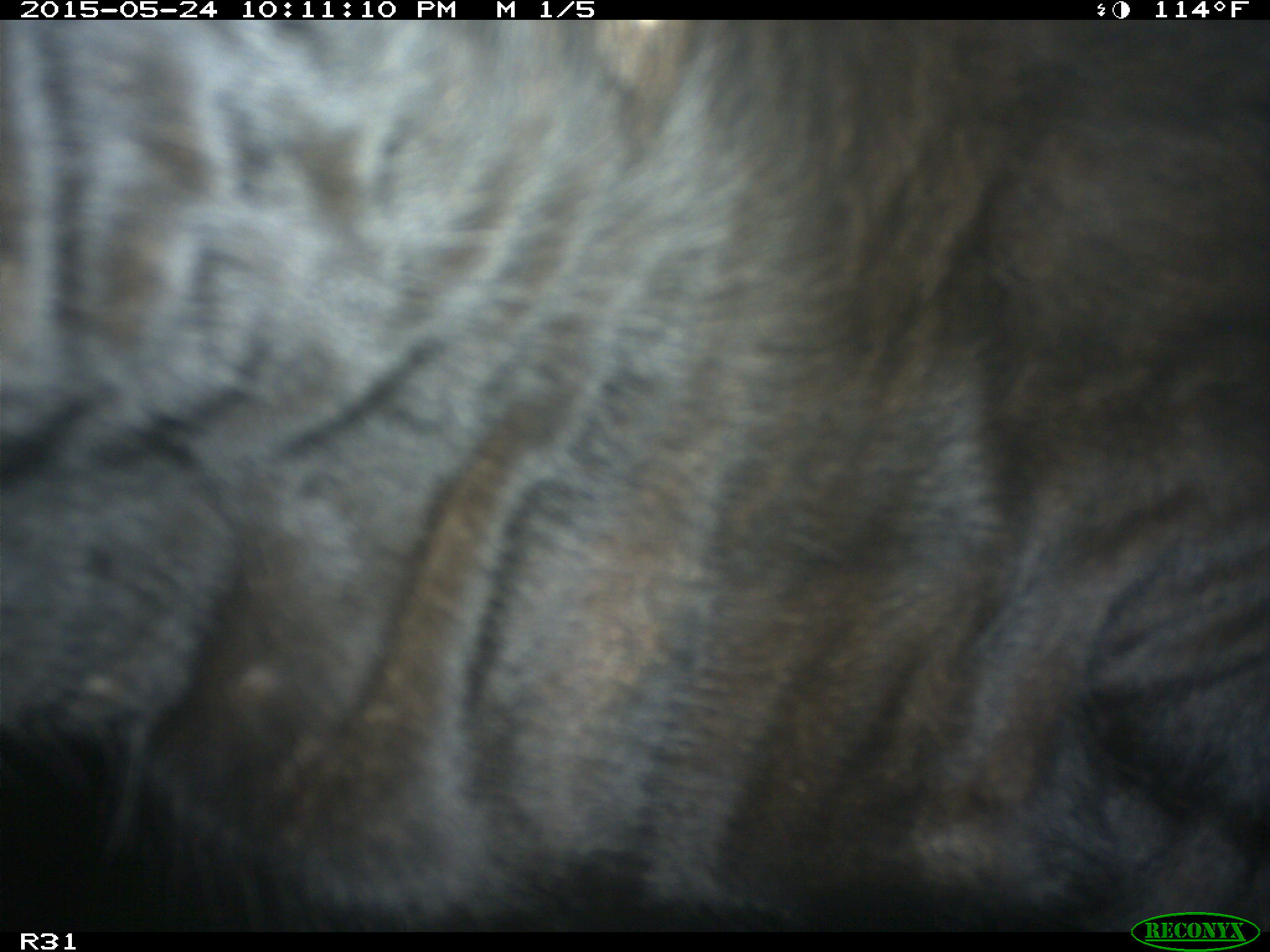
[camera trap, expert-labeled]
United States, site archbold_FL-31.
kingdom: Animalia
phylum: Chordata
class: Mammalia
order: Artiodactyla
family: Bovidae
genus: Bos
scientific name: Bos taurus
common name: domestic cow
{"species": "Bos taurus (domestic cow)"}